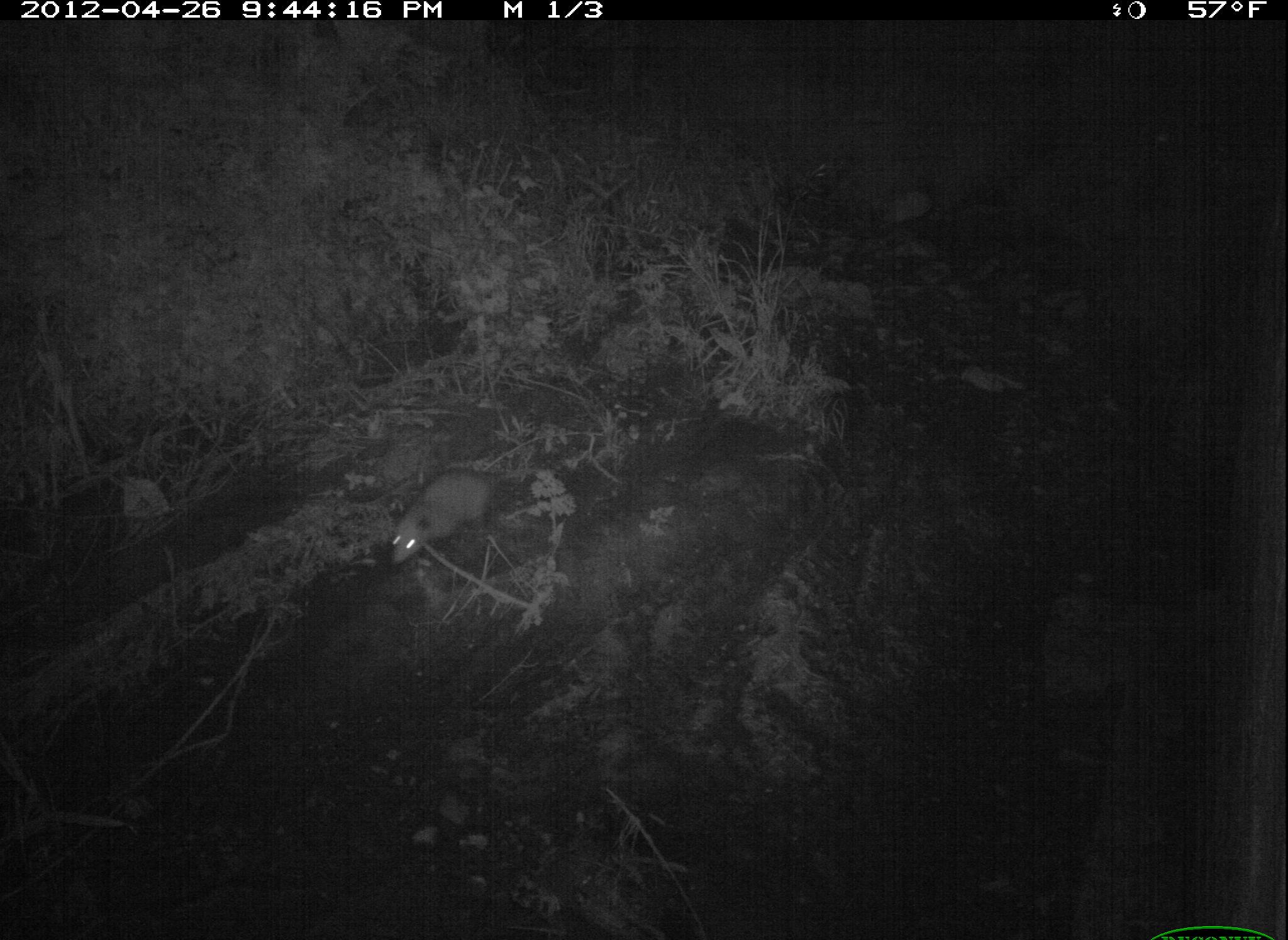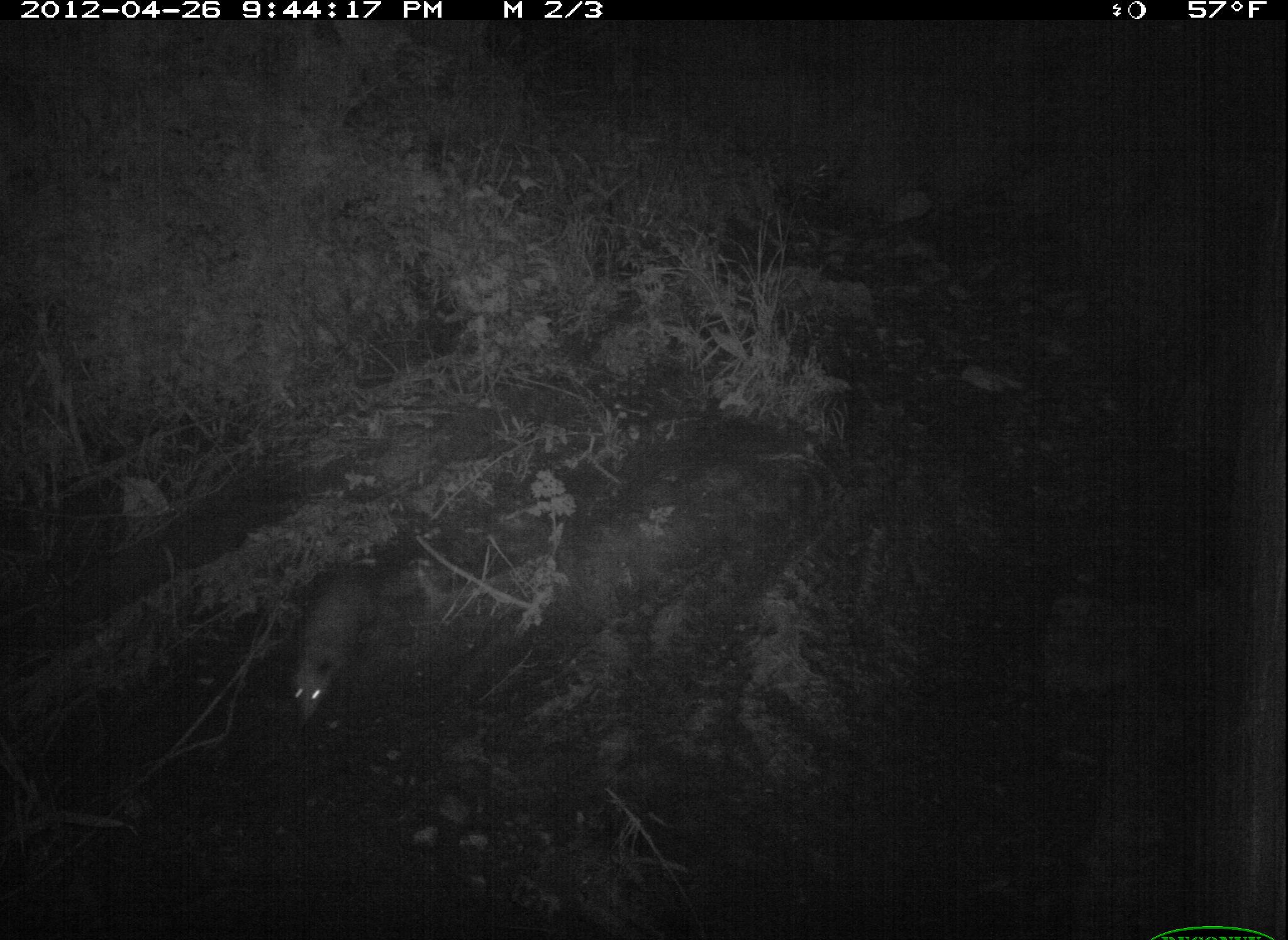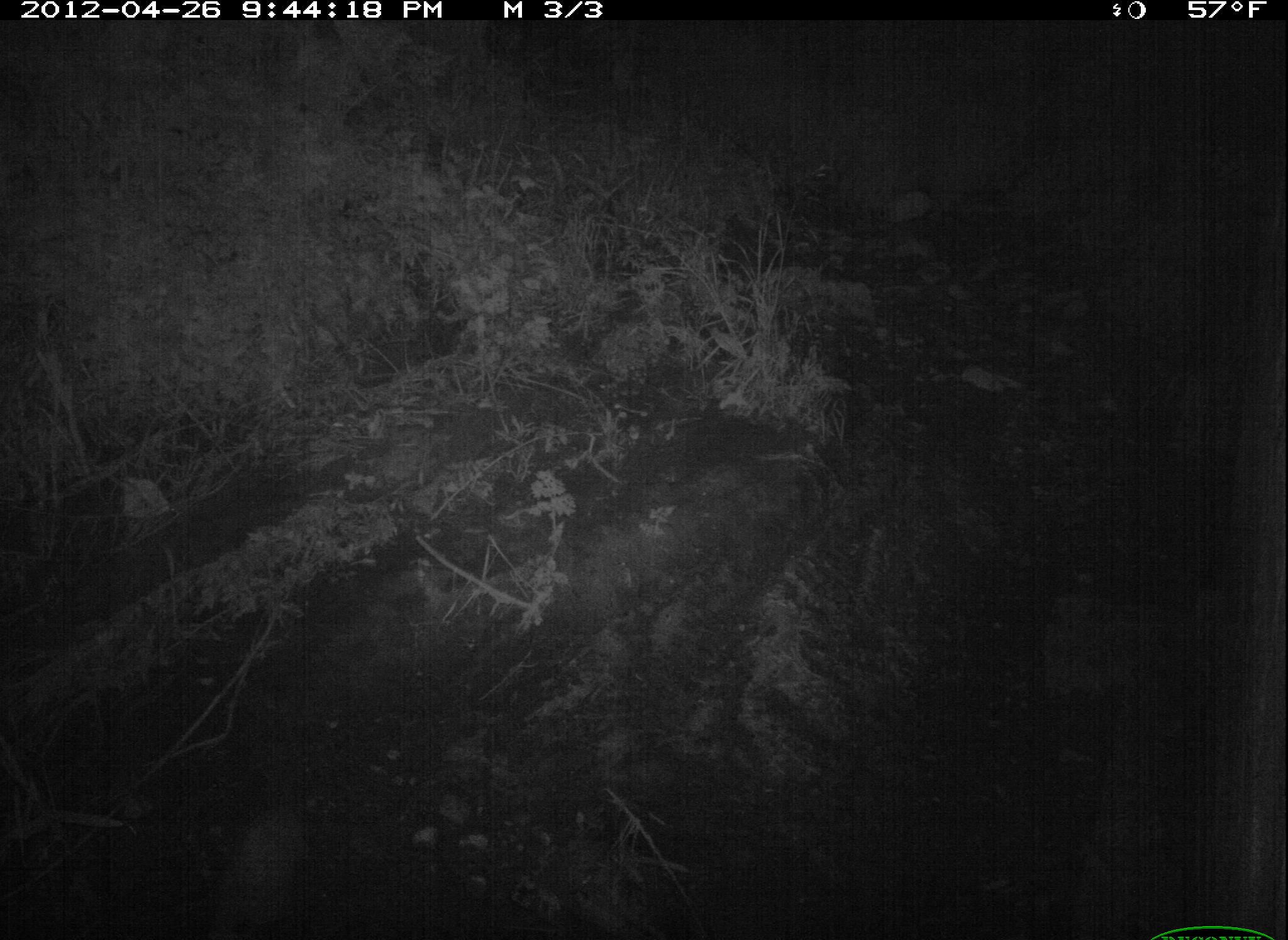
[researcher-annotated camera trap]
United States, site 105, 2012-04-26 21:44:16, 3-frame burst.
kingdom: Animalia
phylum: Chordata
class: Mammalia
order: Didelphimorphia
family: Didelphidae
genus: Didelphis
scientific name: Didelphis virginiana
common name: virginia opossum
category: opossum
Opossum (virginia opossum) (Didelphis virginiana).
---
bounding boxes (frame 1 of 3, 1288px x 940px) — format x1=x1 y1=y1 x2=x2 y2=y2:
opossum: x1=385 y1=438 x2=546 y2=573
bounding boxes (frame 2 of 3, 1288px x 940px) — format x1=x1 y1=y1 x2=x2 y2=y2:
opossum: x1=282 y1=536 x2=391 y2=733